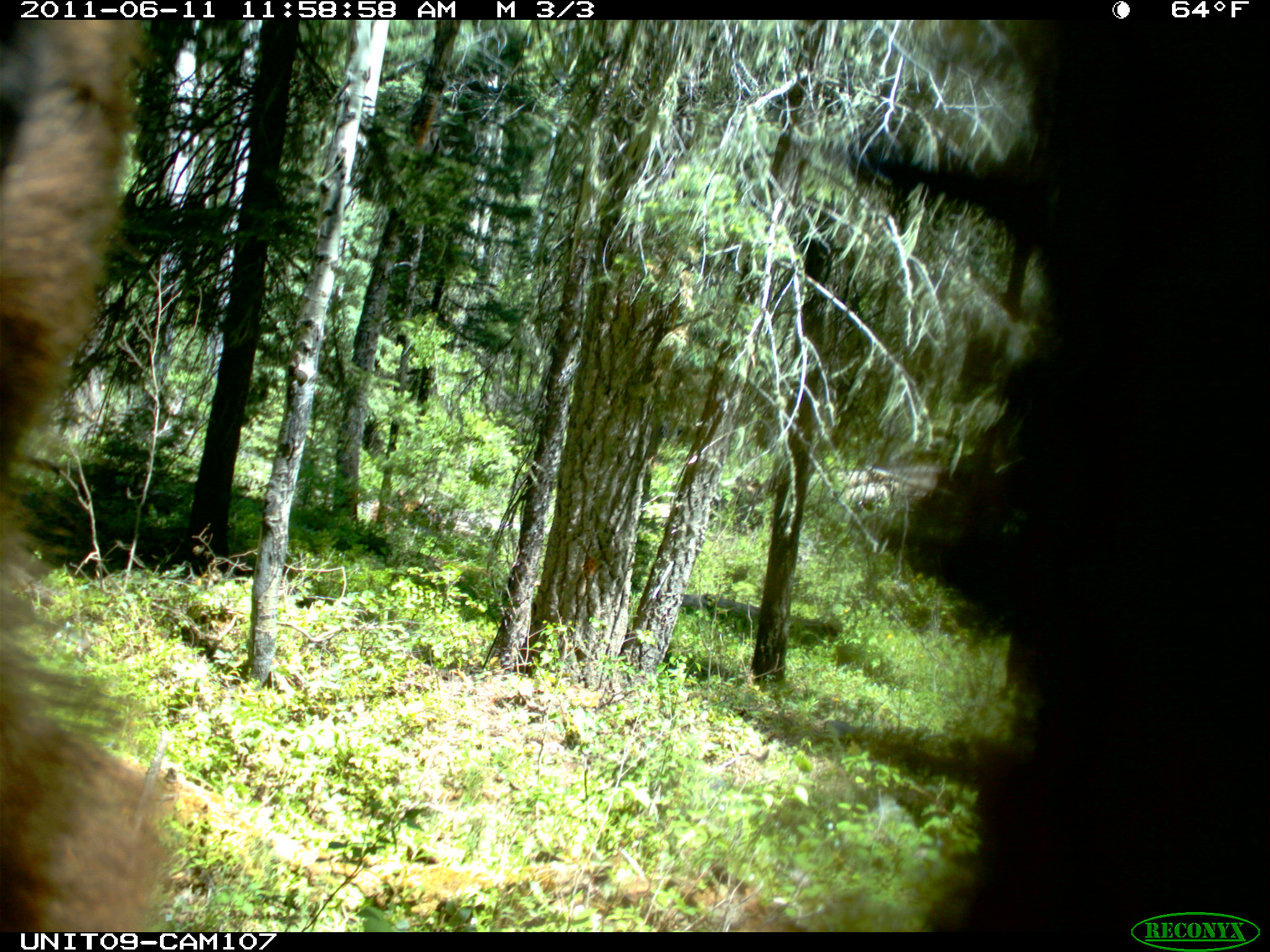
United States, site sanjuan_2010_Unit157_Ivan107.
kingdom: Animalia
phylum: Chordata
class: Mammalia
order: Carnivora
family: Ursidae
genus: Ursus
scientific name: Ursus americanus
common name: american black bear